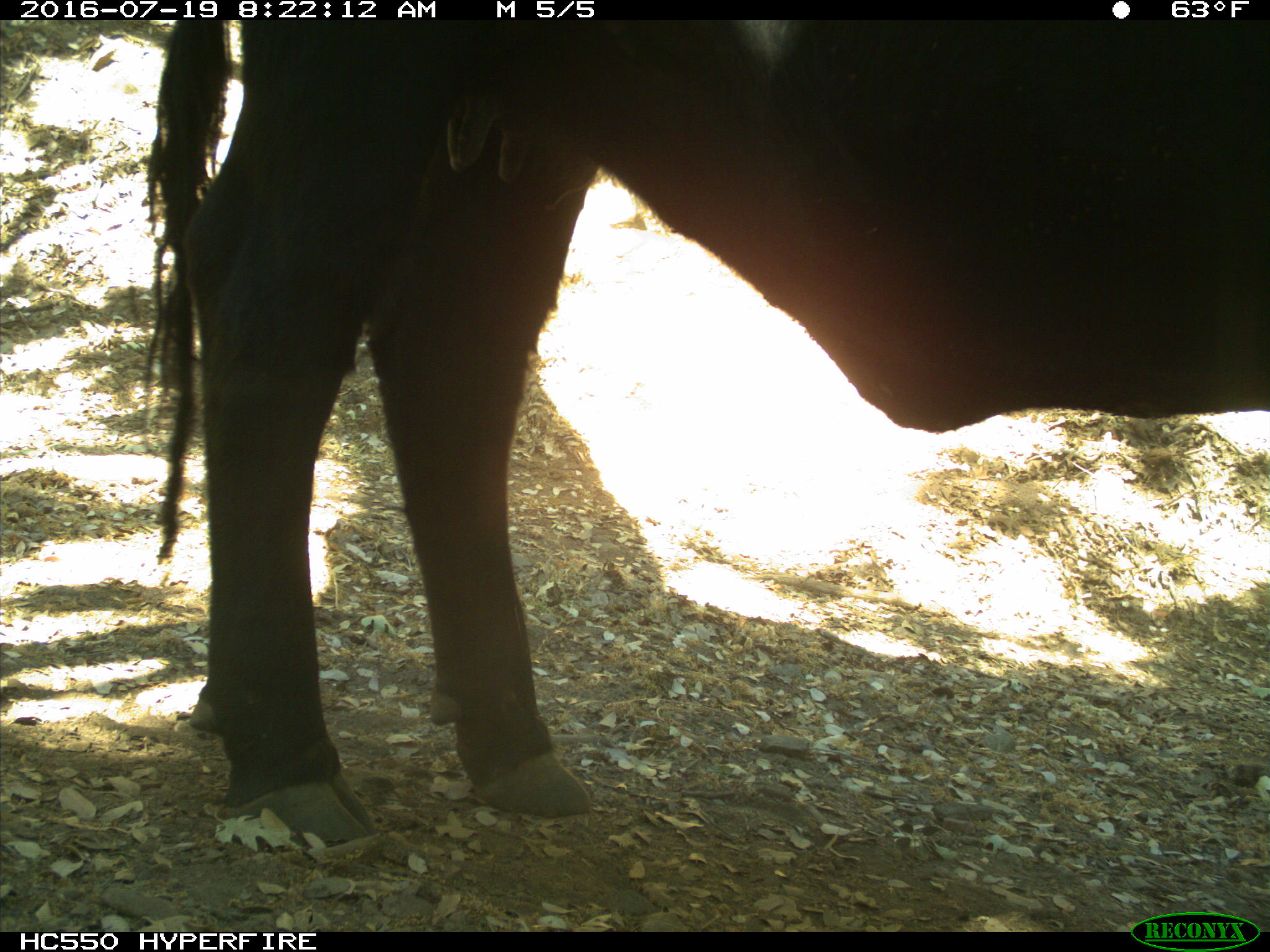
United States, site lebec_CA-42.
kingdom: Animalia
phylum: Chordata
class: Mammalia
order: Artiodactyla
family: Bovidae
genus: Bos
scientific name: Bos taurus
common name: domestic cow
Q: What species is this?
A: Bos taurus (domestic cow).